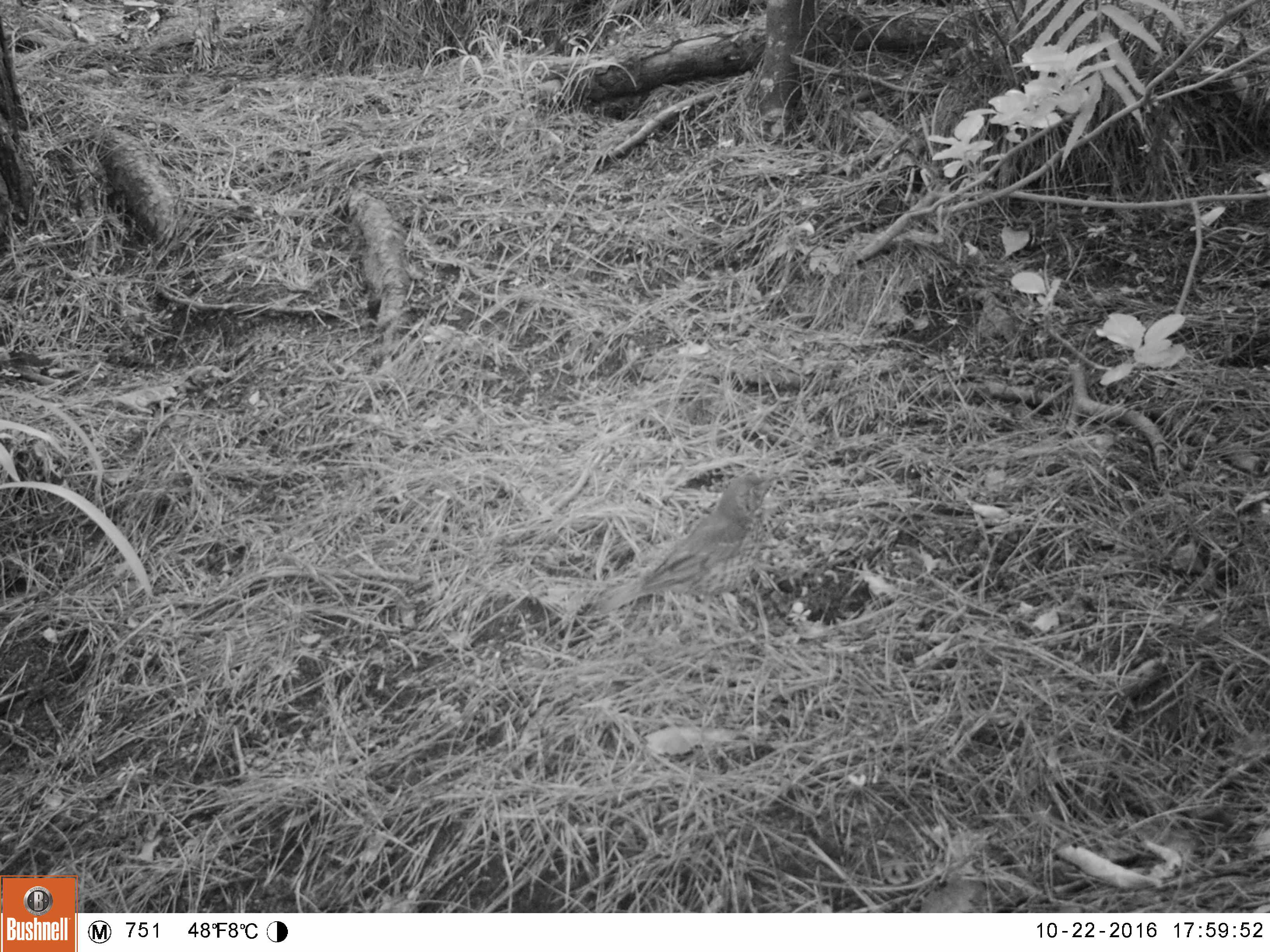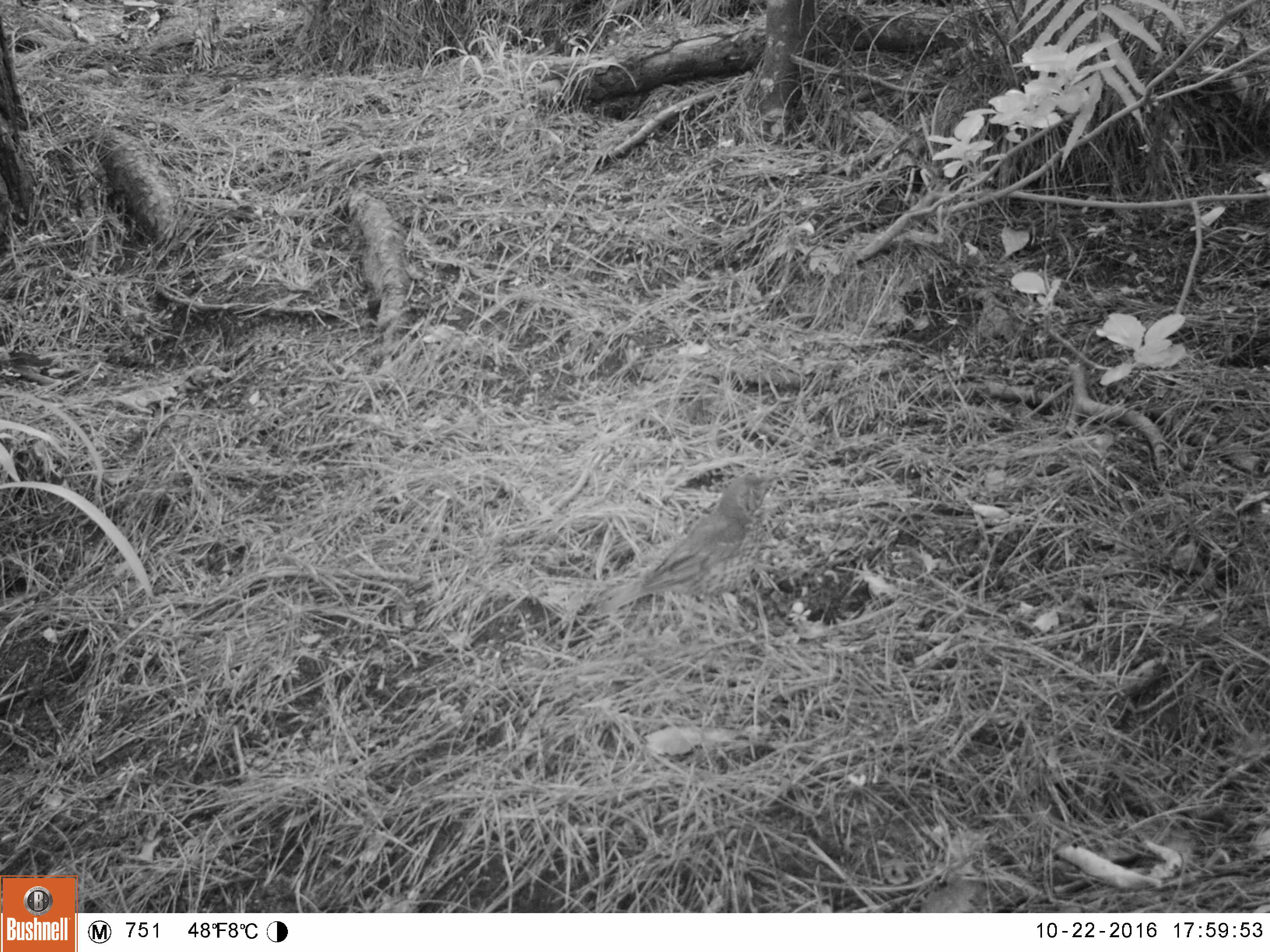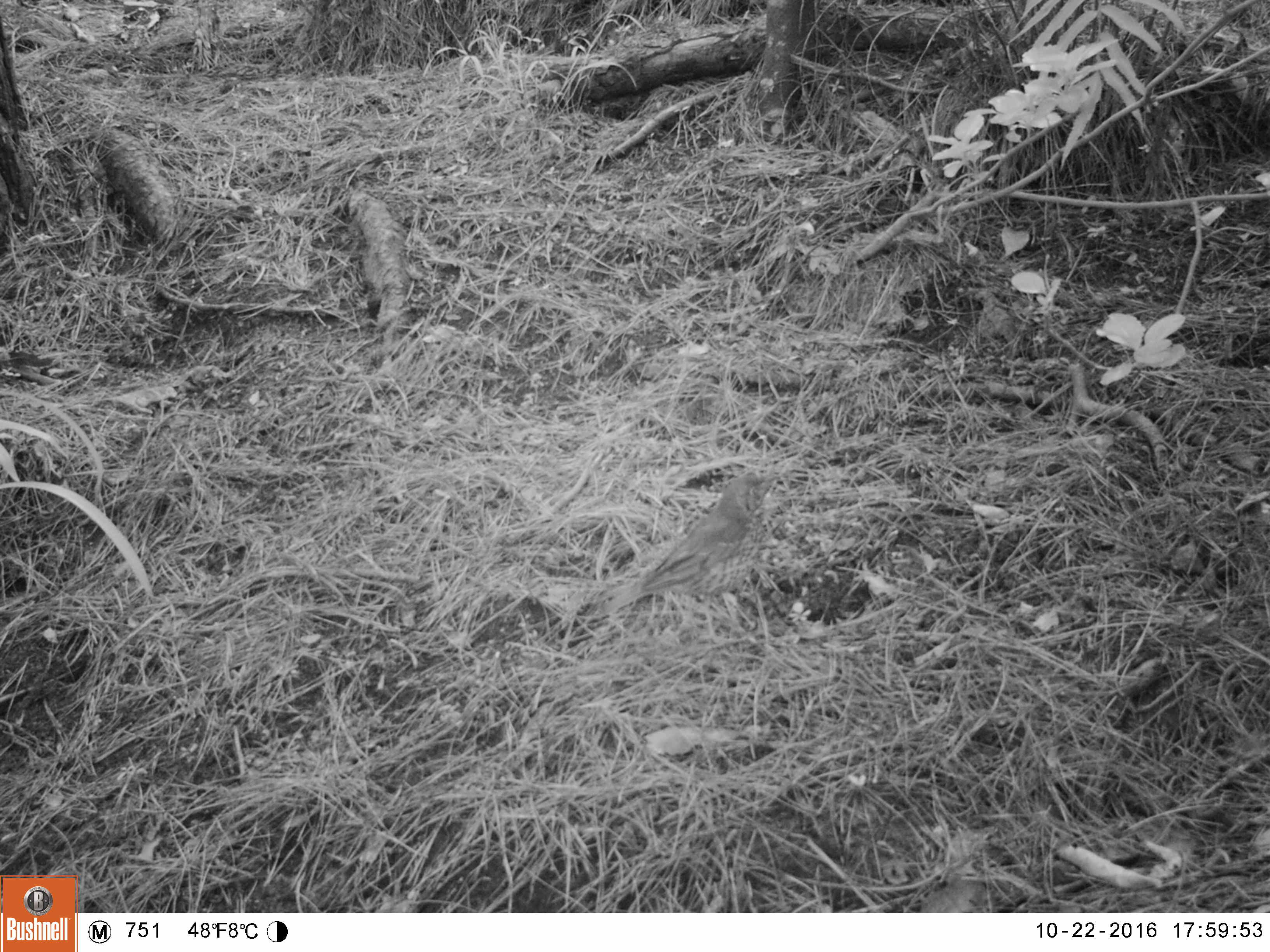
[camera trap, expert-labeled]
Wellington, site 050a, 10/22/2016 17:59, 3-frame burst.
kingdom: Animalia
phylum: Chordata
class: Aves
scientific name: Aves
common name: bird